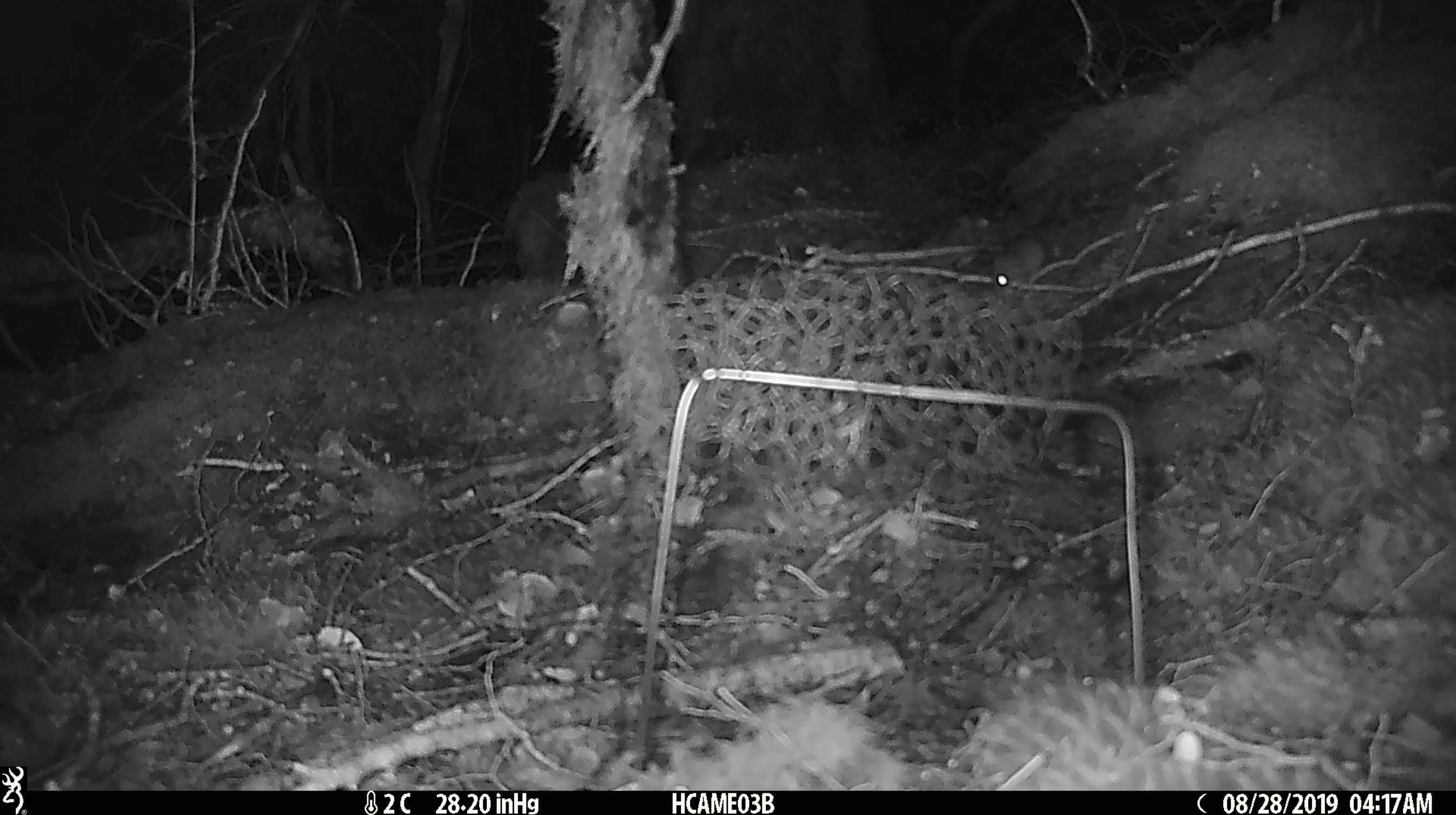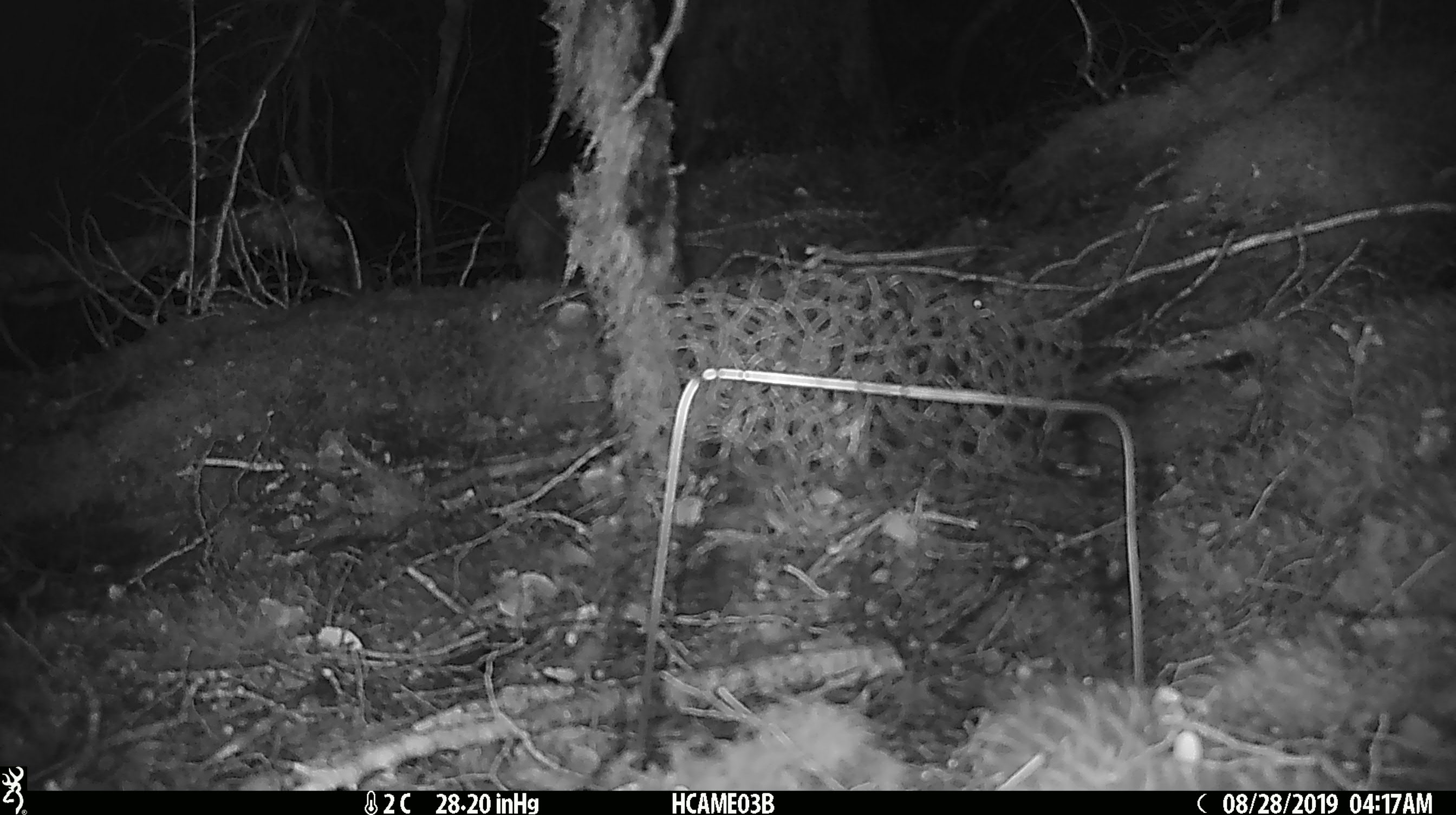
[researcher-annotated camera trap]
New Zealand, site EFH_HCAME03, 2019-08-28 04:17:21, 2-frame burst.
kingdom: Animalia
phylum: Chordata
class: Mammalia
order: Rodentia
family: Muridae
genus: Mus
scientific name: Mus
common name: mouse